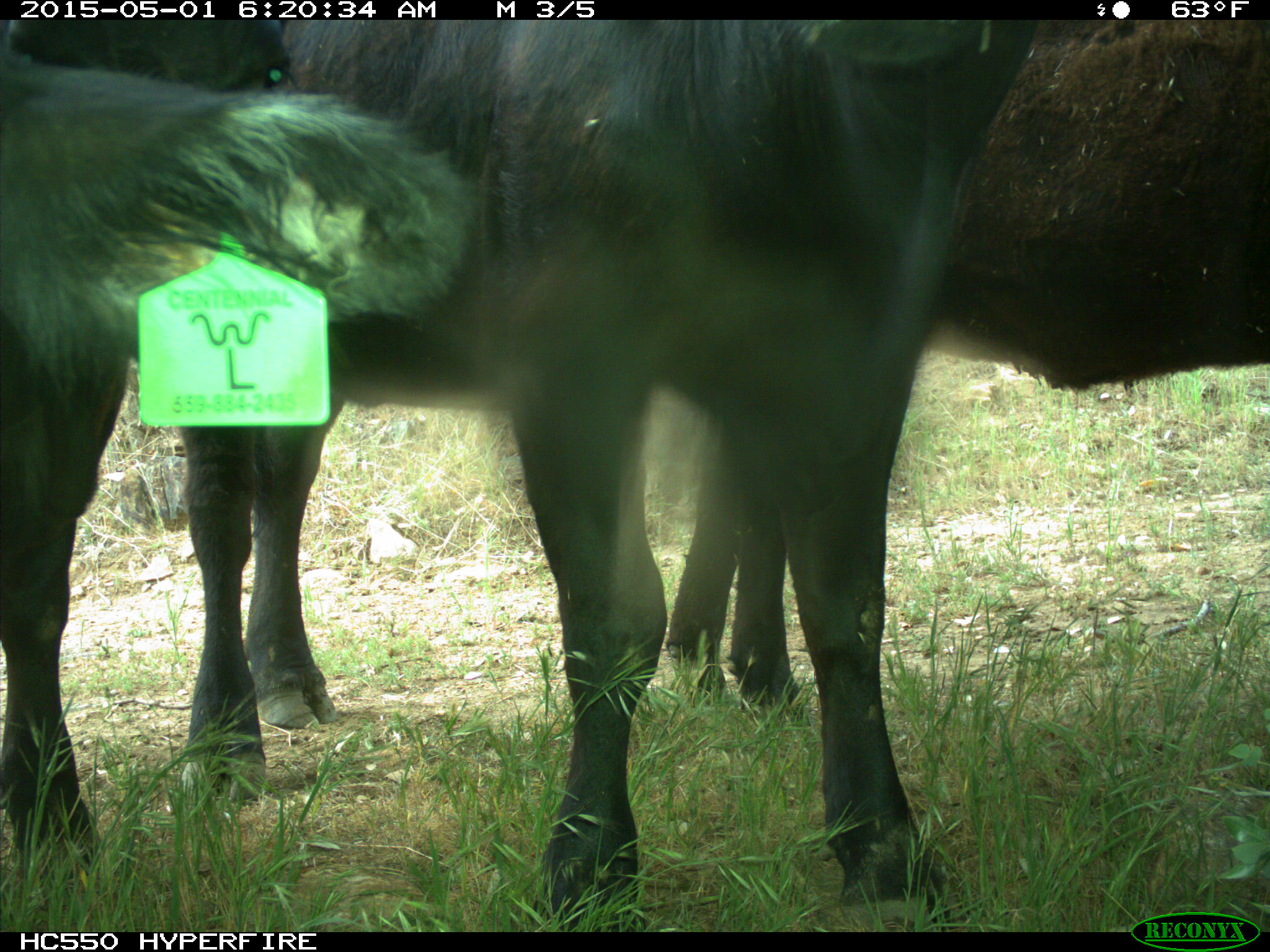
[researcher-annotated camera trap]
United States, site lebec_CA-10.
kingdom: Animalia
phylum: Chordata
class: Mammalia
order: Artiodactyla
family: Bovidae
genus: Bos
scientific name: Bos taurus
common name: domestic cow